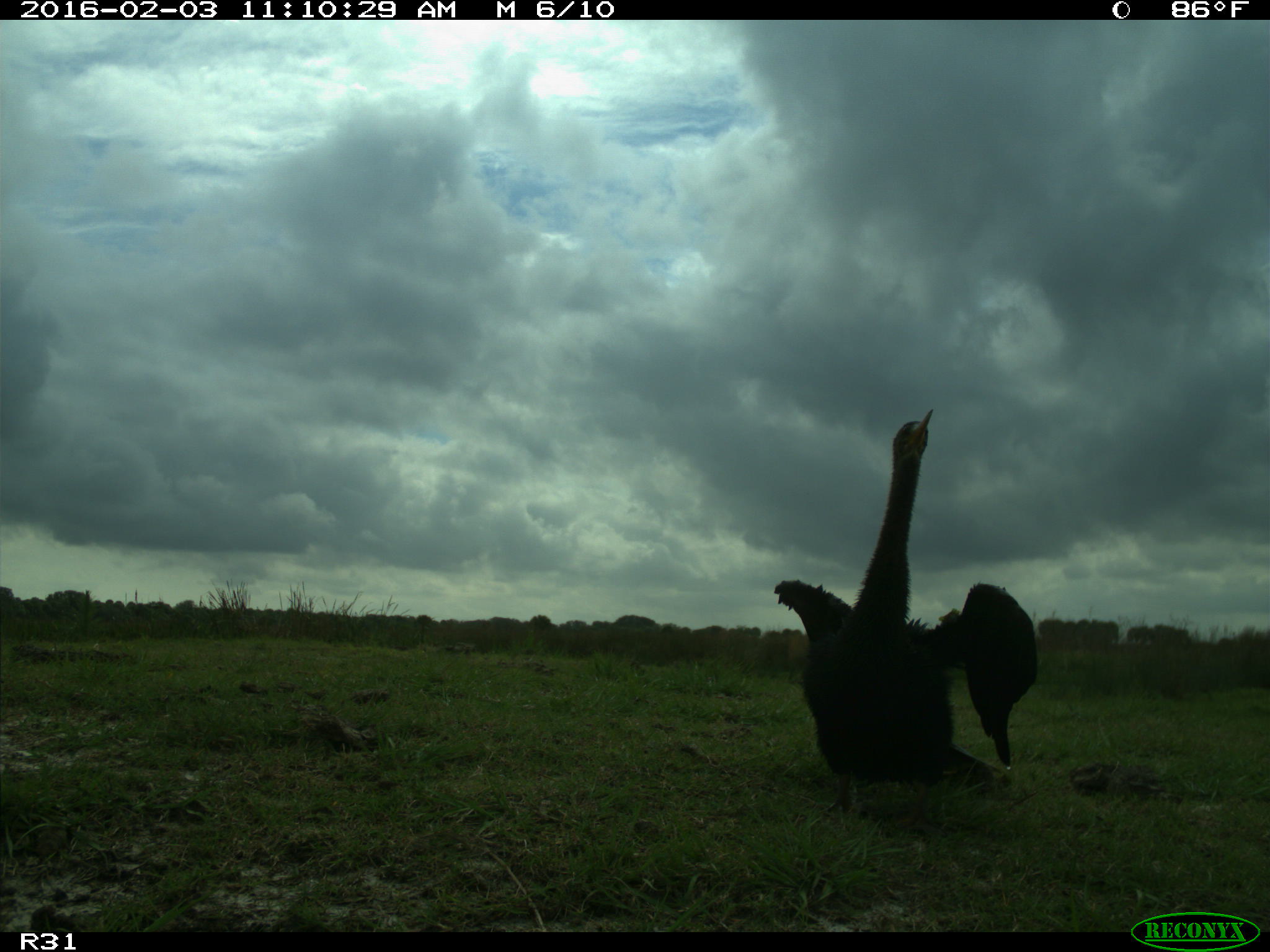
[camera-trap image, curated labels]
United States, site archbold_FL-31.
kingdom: Animalia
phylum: Chordata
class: Aves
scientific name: Aves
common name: birds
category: unidentified bird